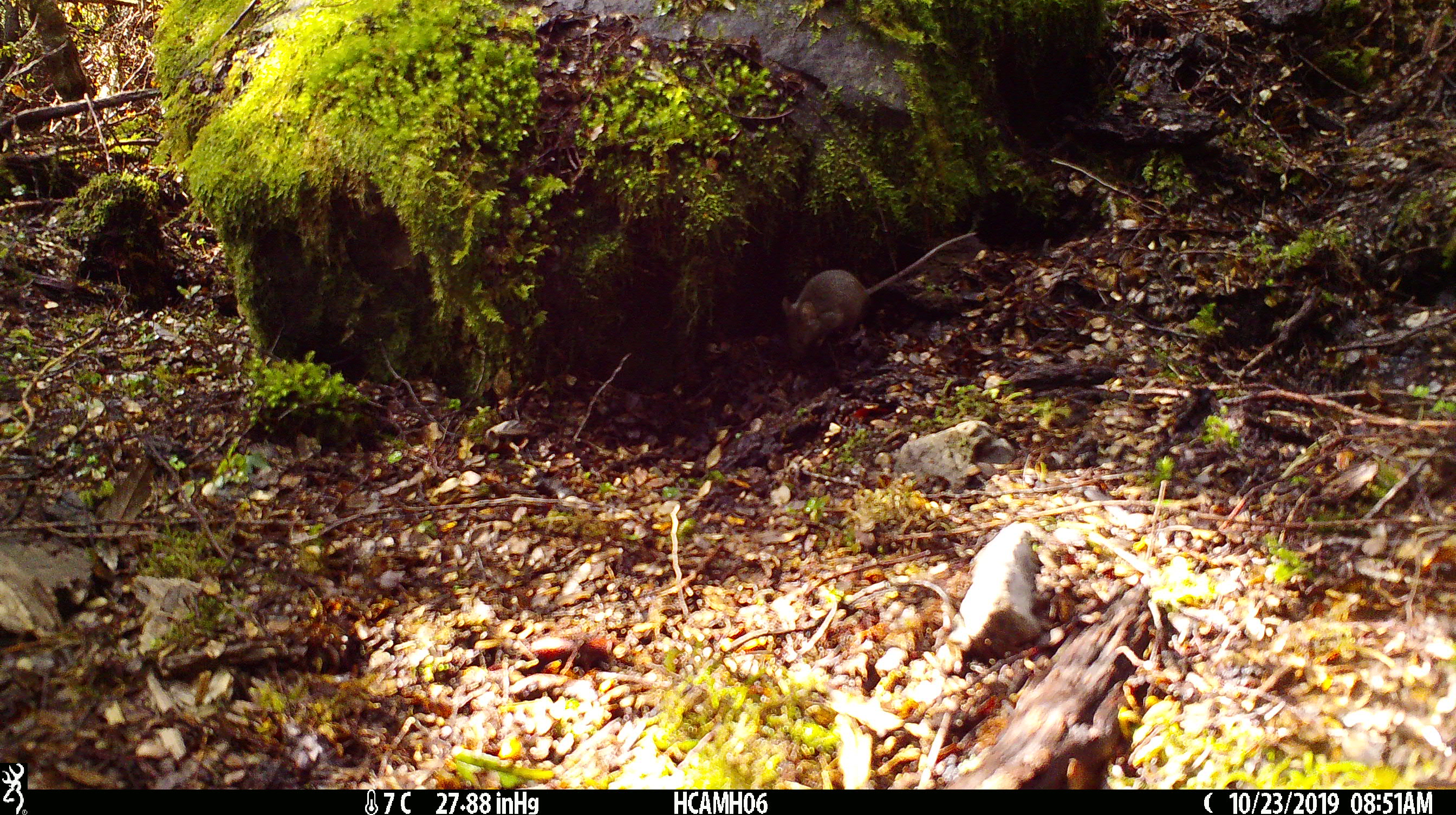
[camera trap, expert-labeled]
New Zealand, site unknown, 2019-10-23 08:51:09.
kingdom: Animalia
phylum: Chordata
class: Mammalia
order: Rodentia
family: Muridae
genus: Mus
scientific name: Mus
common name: mouse